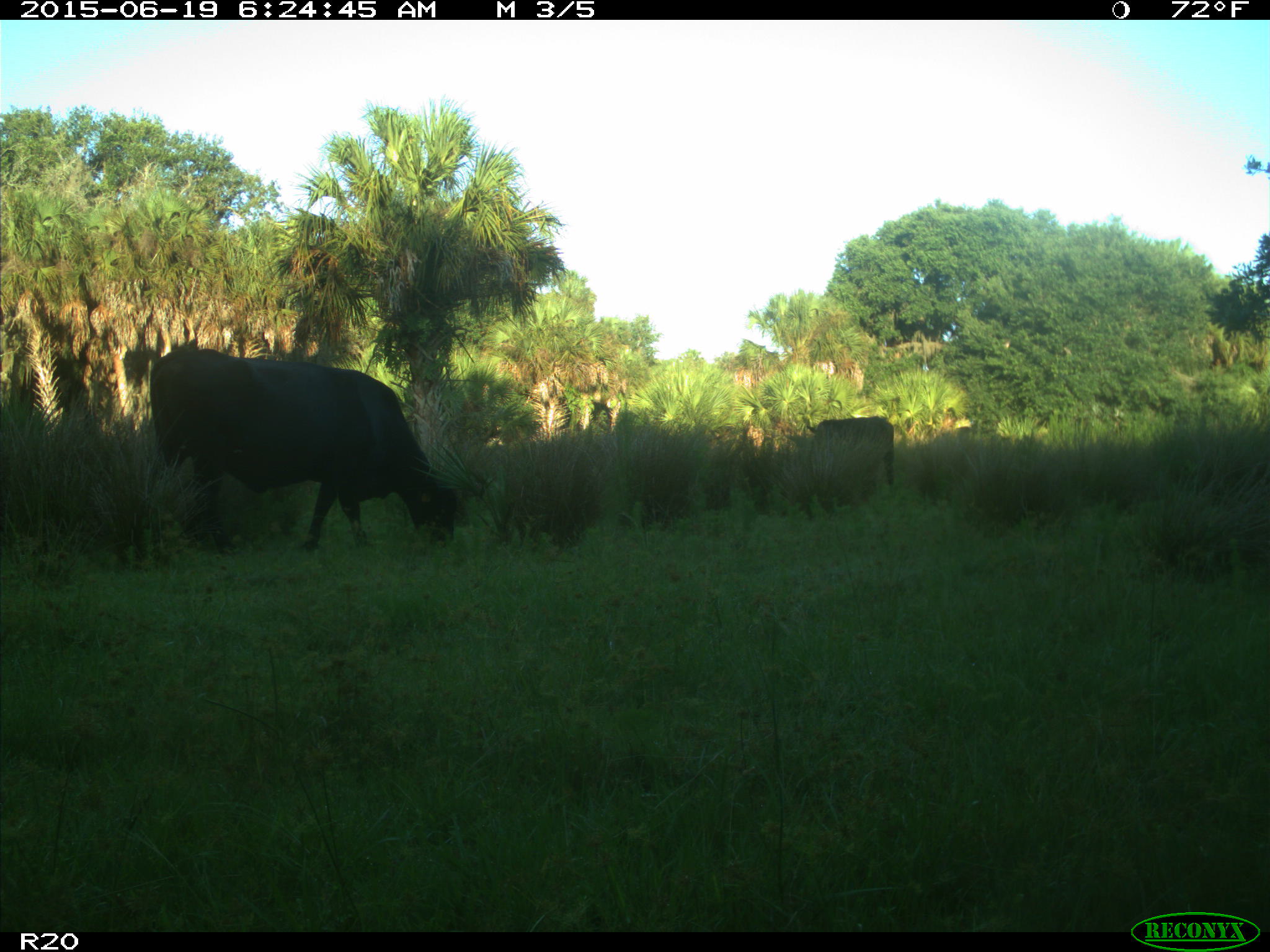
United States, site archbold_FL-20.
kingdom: Animalia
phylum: Chordata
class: Mammalia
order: Artiodactyla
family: Bovidae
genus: Bos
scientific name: Bos taurus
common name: domestic cow